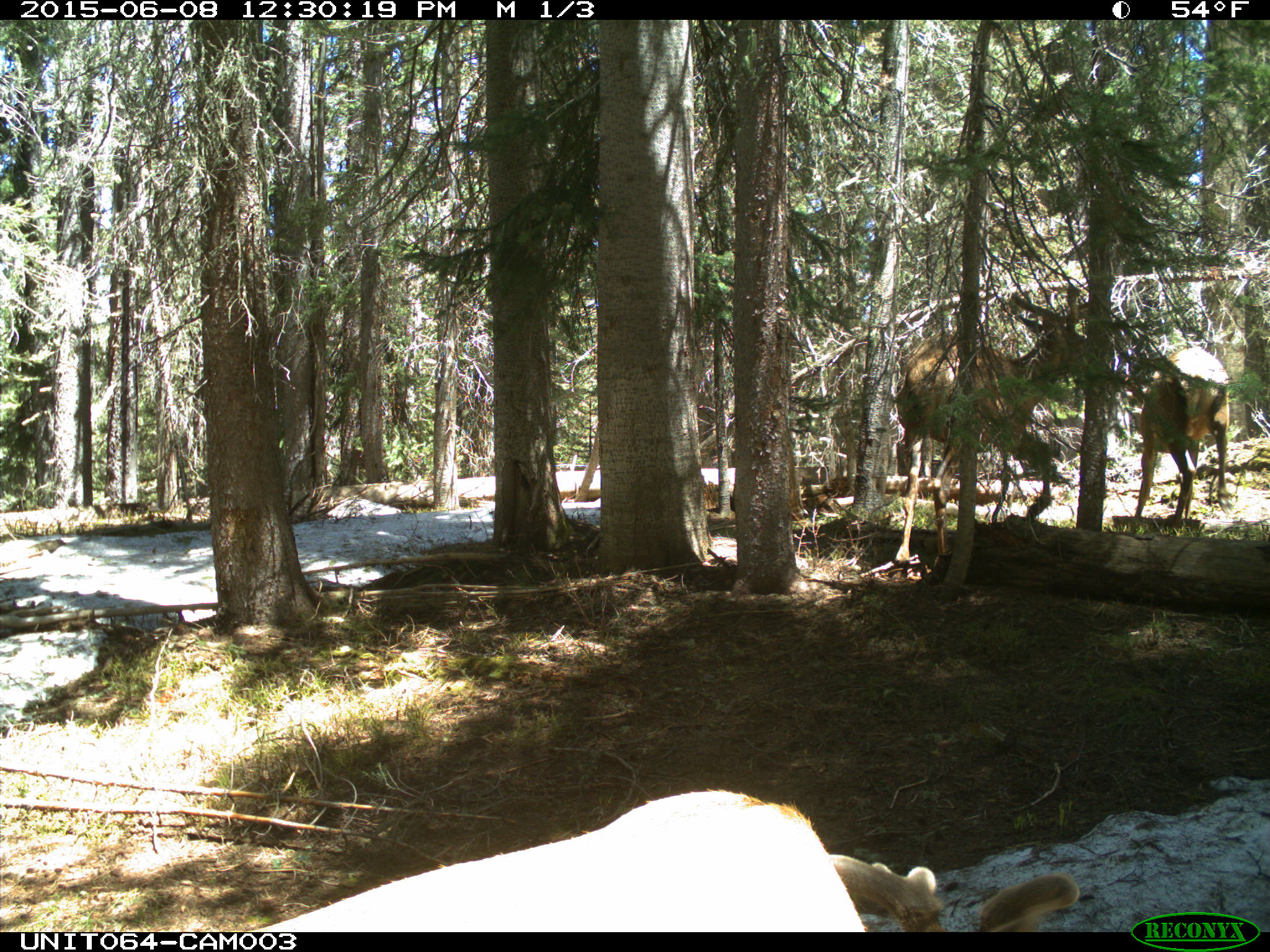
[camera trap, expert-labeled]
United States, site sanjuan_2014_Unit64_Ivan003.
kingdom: Animalia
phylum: Chordata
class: Mammalia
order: Artiodactyla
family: Cervidae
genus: Cervus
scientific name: Cervus elaphus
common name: red deer